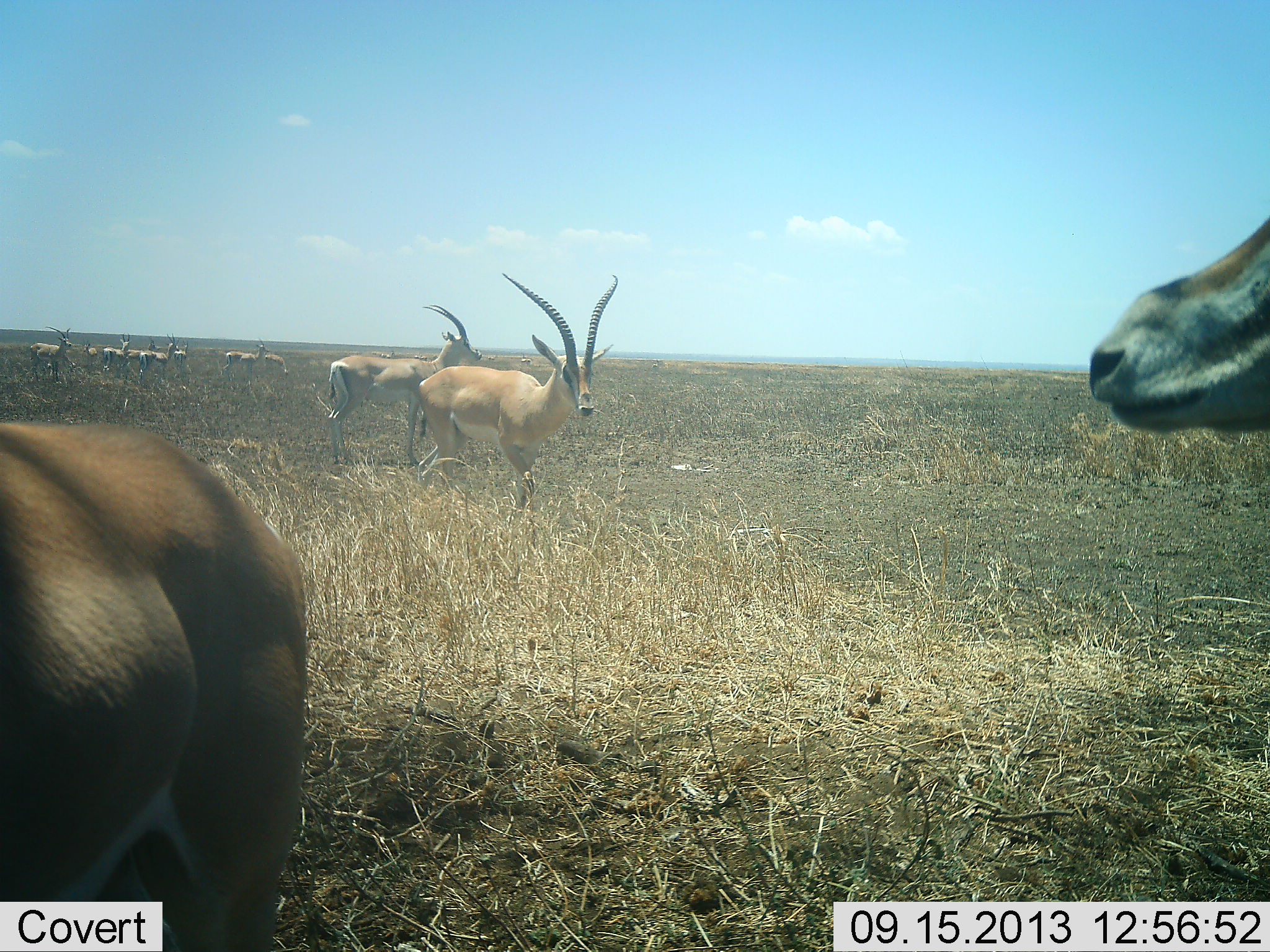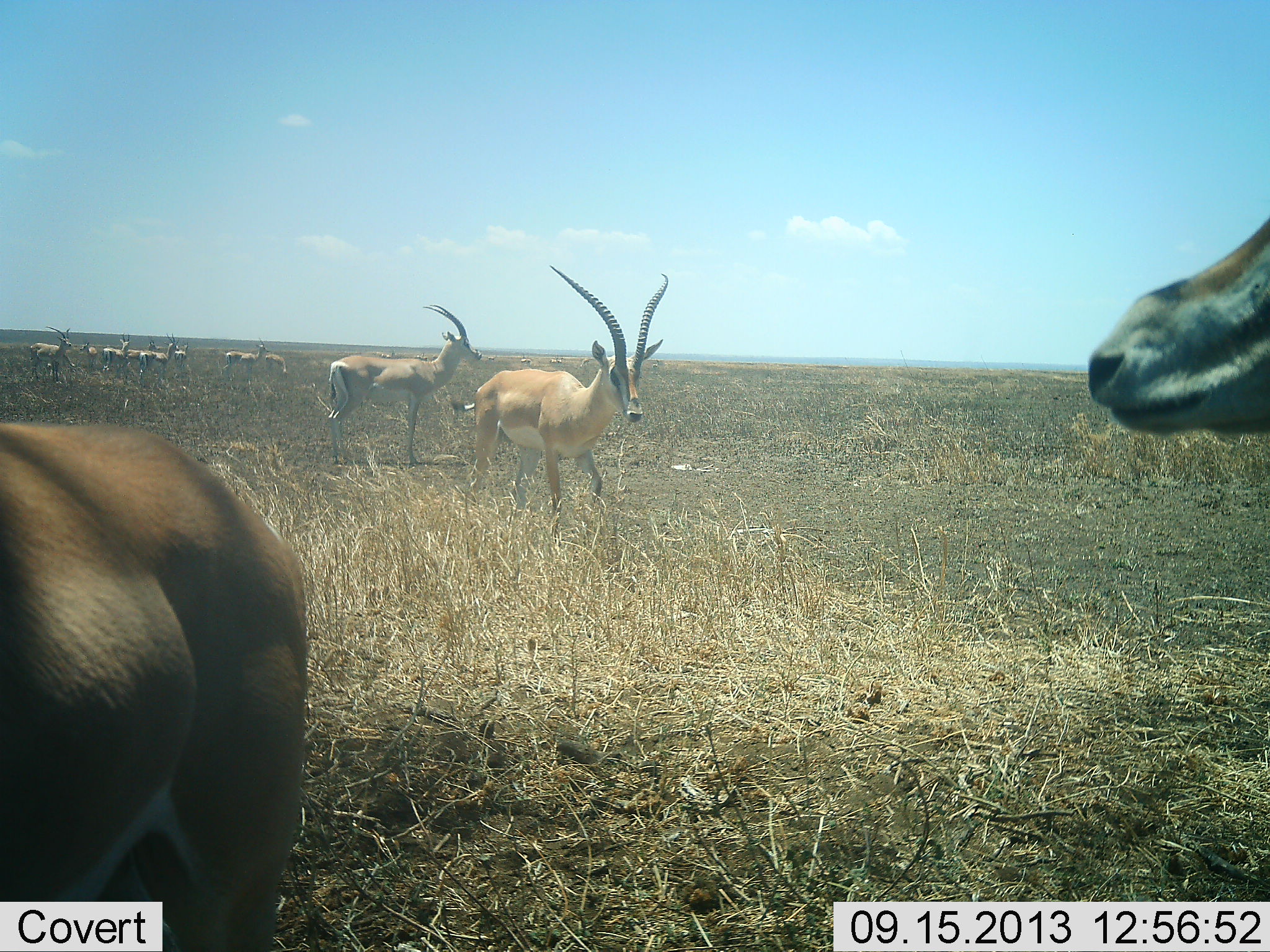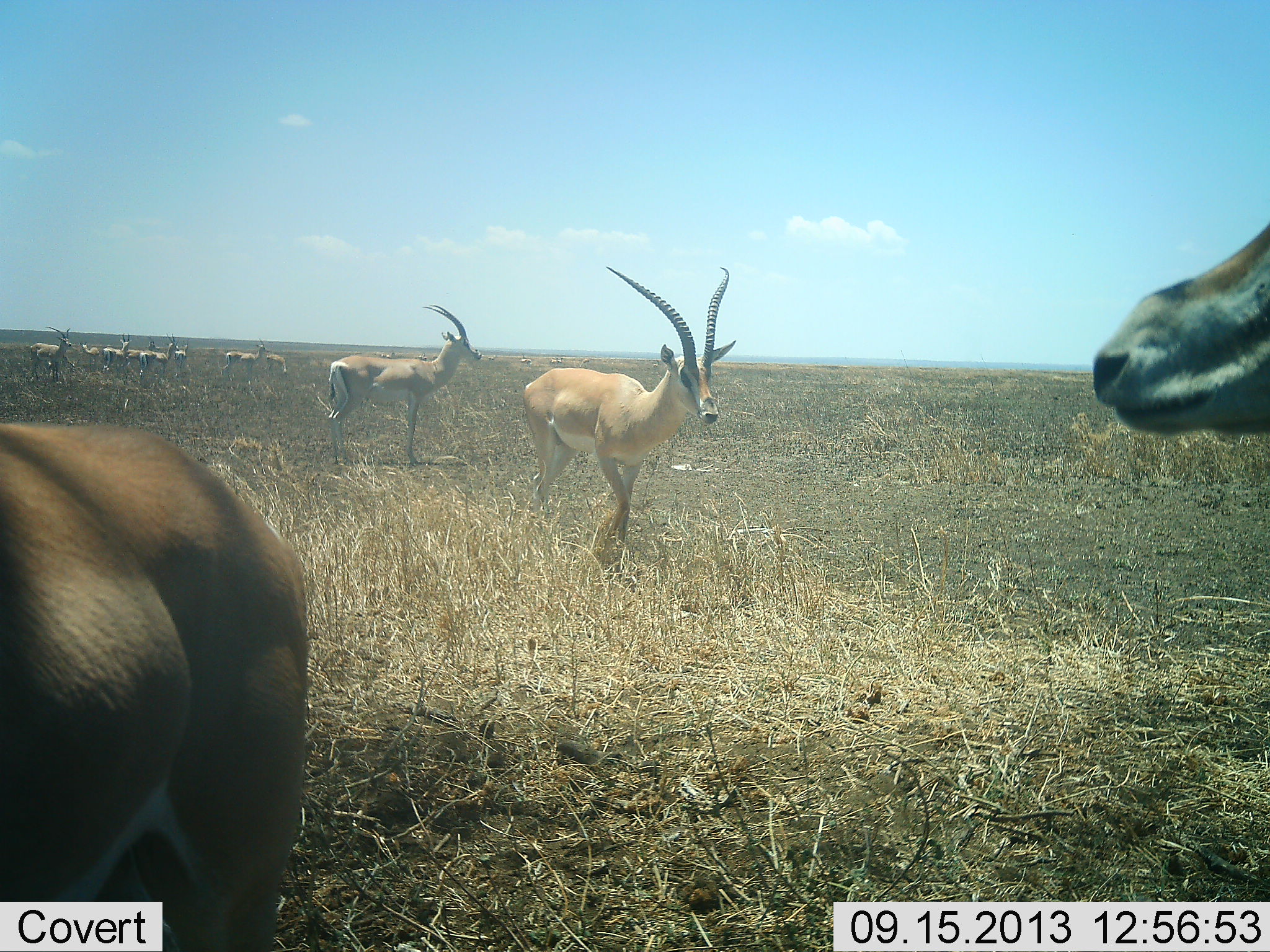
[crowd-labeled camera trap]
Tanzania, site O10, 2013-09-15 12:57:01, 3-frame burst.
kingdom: Animalia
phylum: Chordata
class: Mammalia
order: Artiodactyla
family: Bovidae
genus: Nanger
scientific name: Nanger granti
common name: grant's gazelle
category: gazellegrants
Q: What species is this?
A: Gazellegrants (grant's gazelle) (Nanger granti).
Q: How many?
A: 11-50.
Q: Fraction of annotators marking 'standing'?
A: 79%.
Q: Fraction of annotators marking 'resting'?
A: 10%.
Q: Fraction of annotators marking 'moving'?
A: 66%.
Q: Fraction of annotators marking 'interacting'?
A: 7%.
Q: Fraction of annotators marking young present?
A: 0%.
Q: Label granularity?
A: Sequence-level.